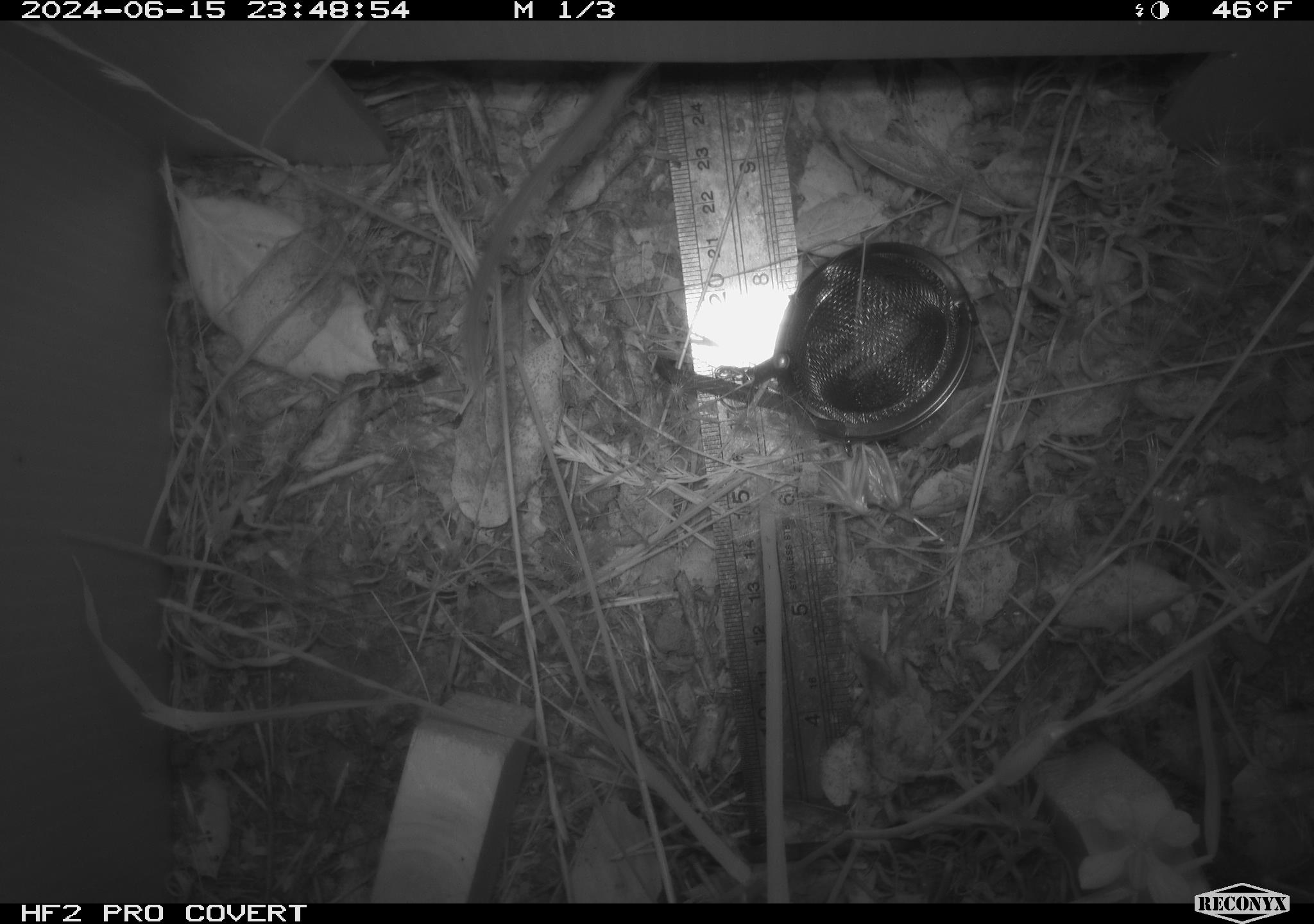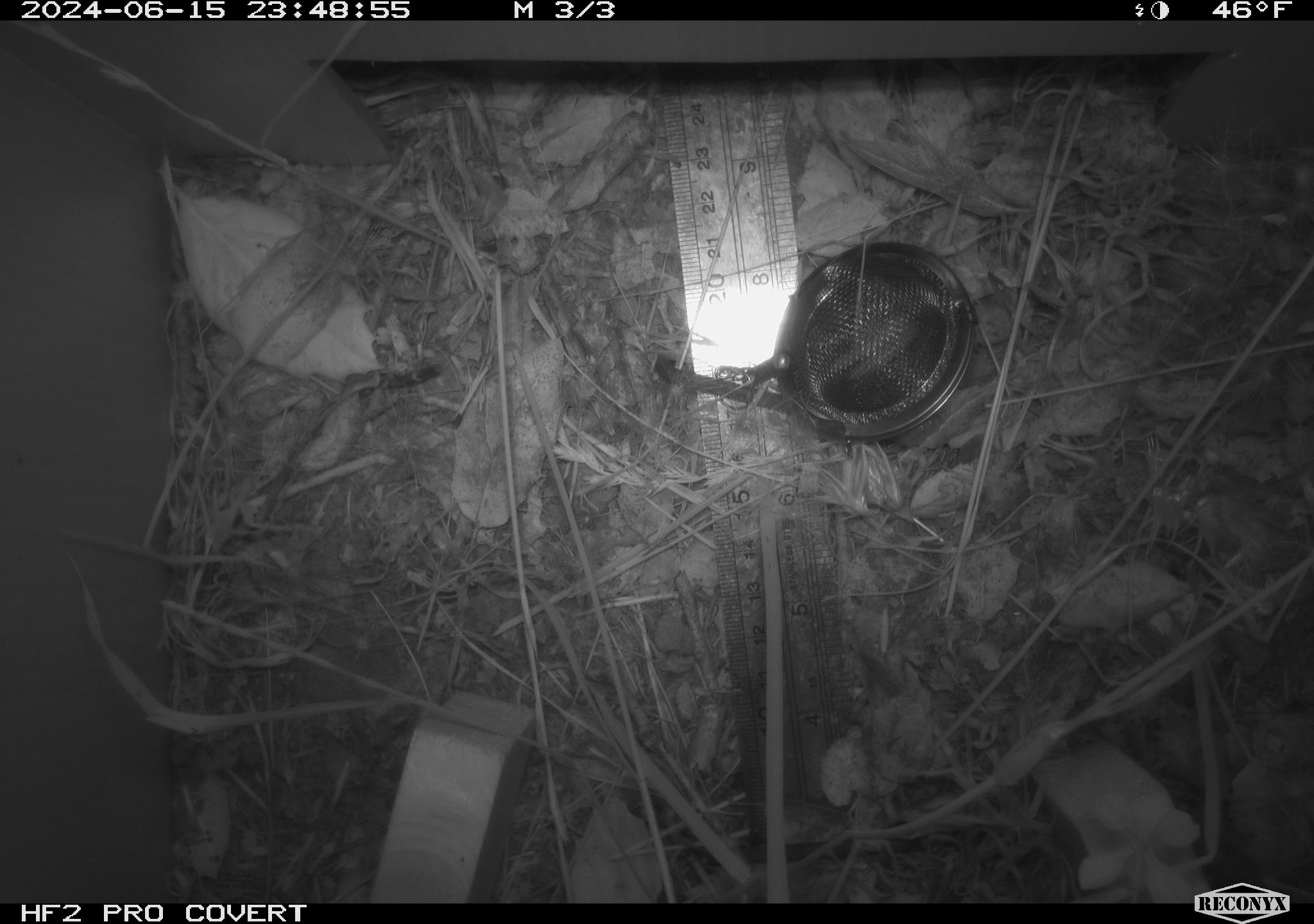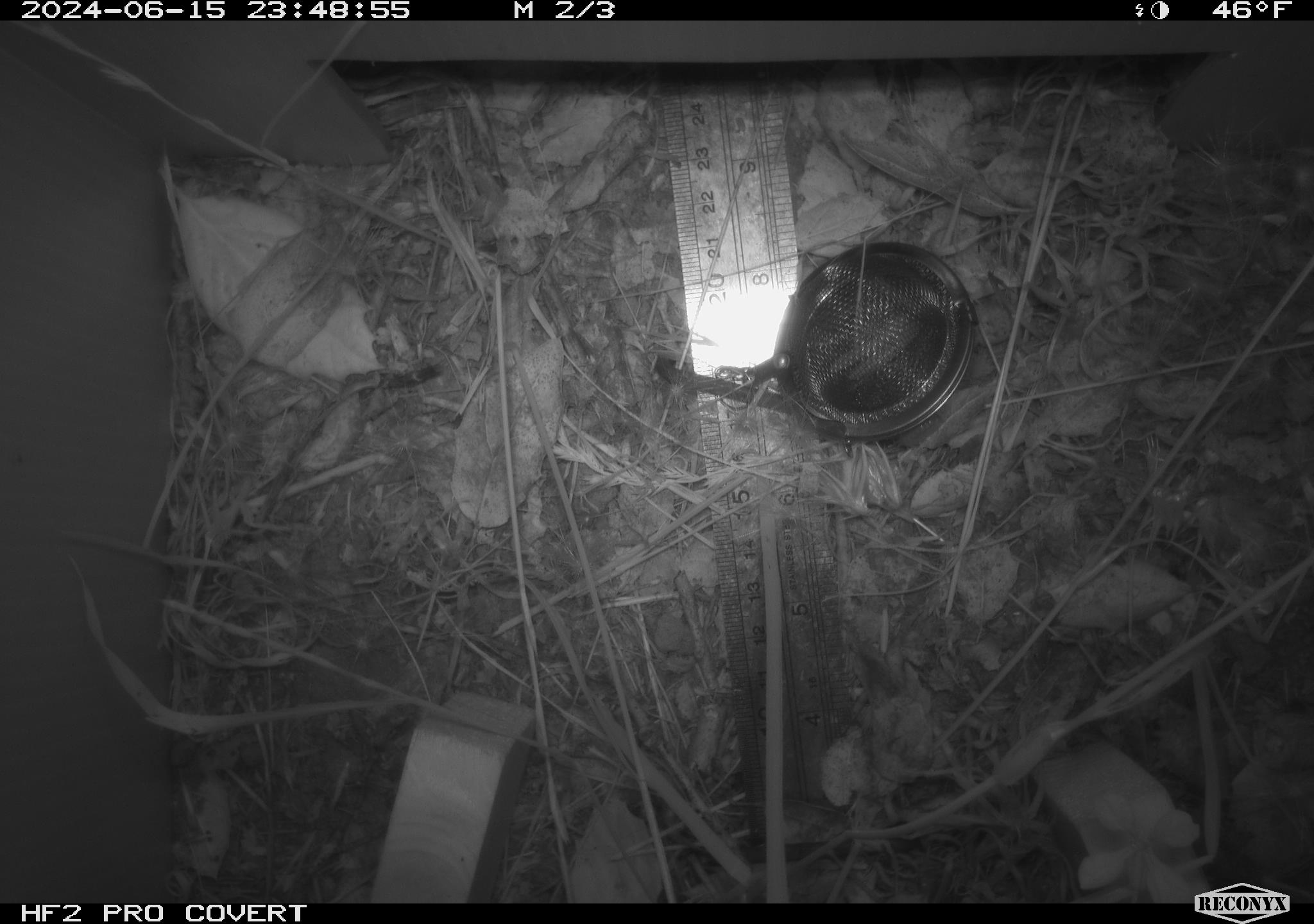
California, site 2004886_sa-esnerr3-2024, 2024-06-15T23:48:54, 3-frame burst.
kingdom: Animalia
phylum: Chordata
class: Mammalia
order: Rodentia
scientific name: Rodentia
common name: rodent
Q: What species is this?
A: Rodent (Rodentia).